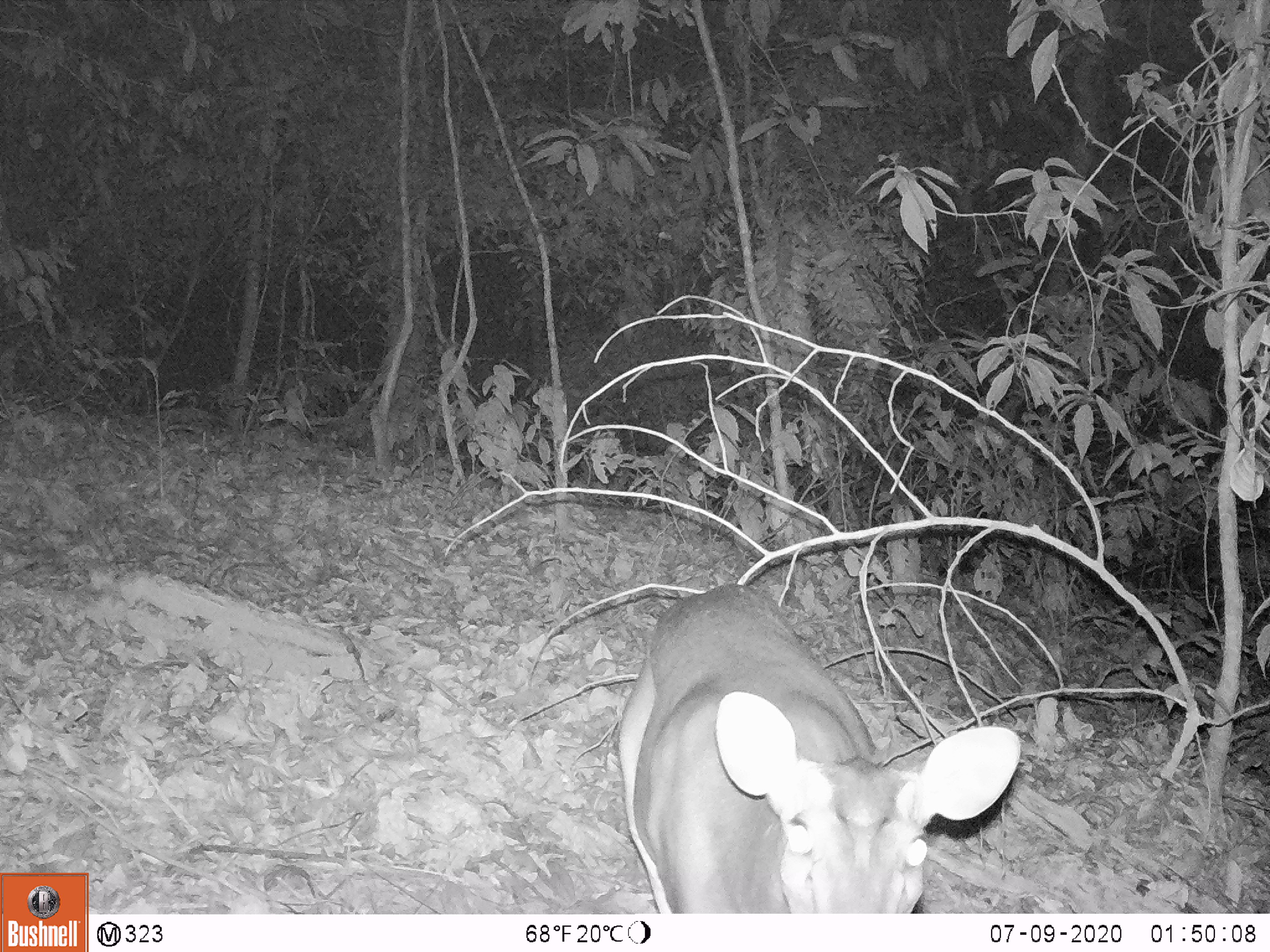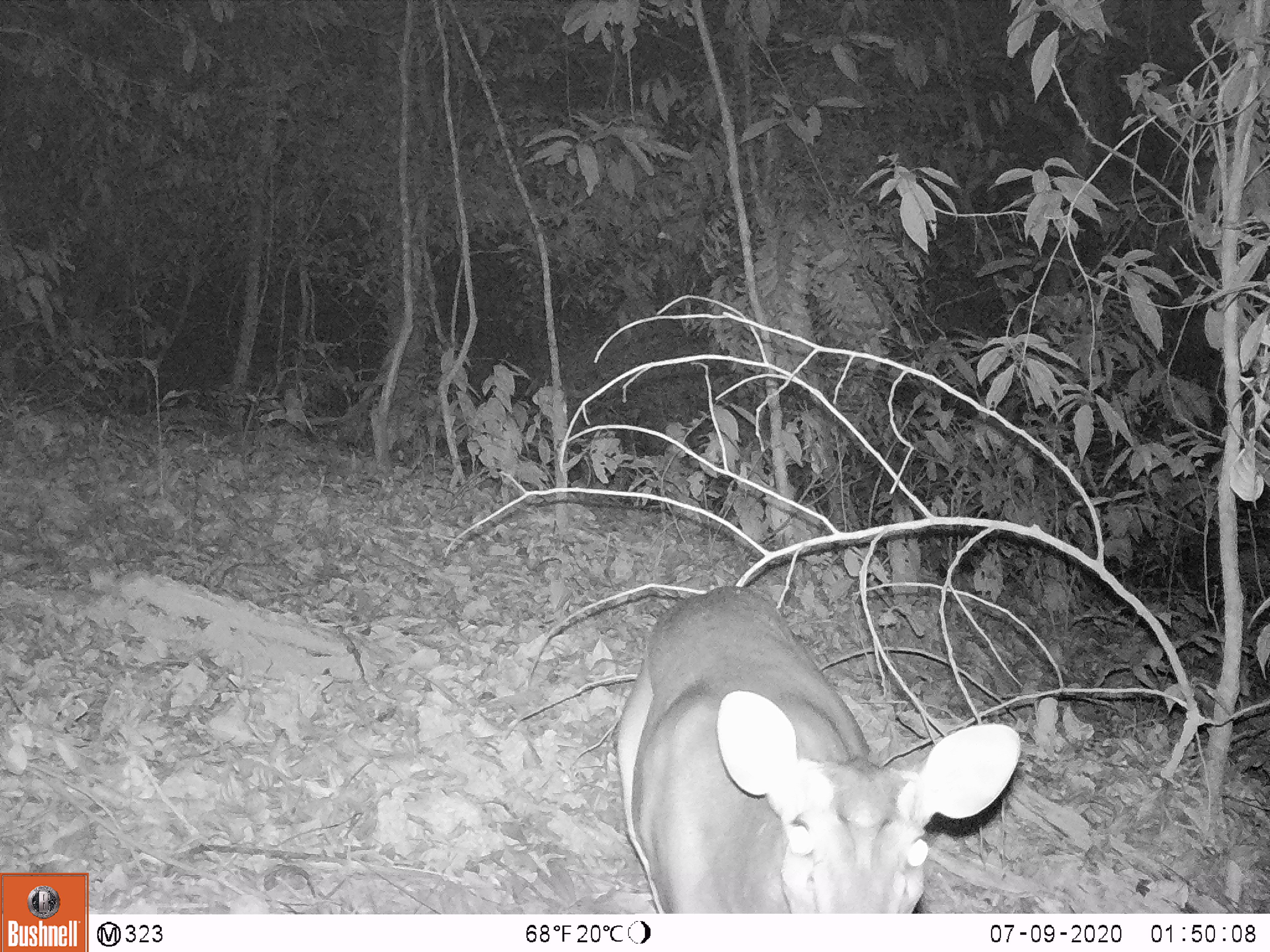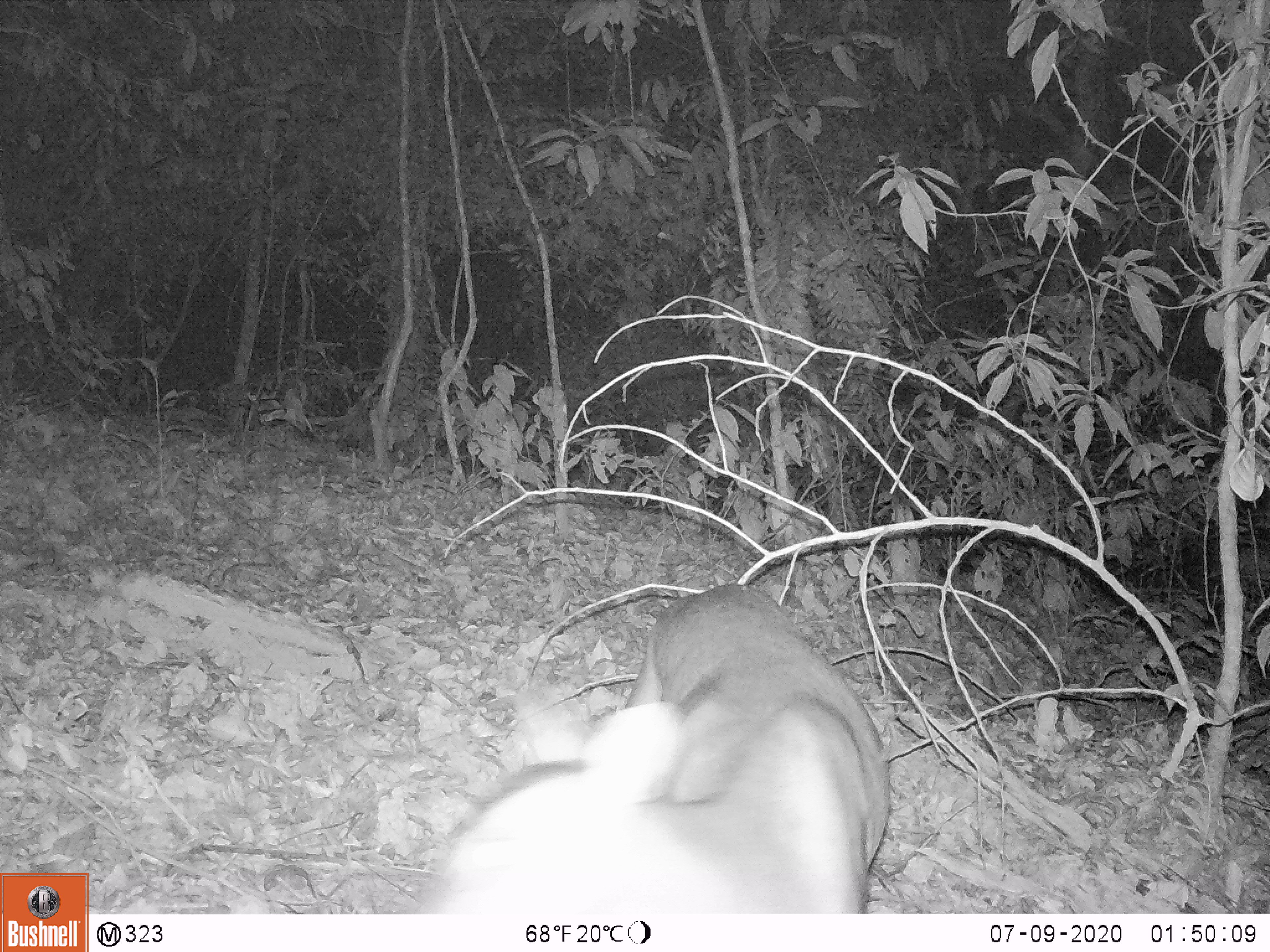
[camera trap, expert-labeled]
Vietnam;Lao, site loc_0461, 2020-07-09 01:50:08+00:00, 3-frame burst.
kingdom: Animalia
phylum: Chordata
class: Mammalia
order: Artiodactyla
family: Cervidae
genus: Muntiacus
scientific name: Muntiacus vuquangensis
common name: large-antlered muntjac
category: large antlered muntjac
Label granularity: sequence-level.